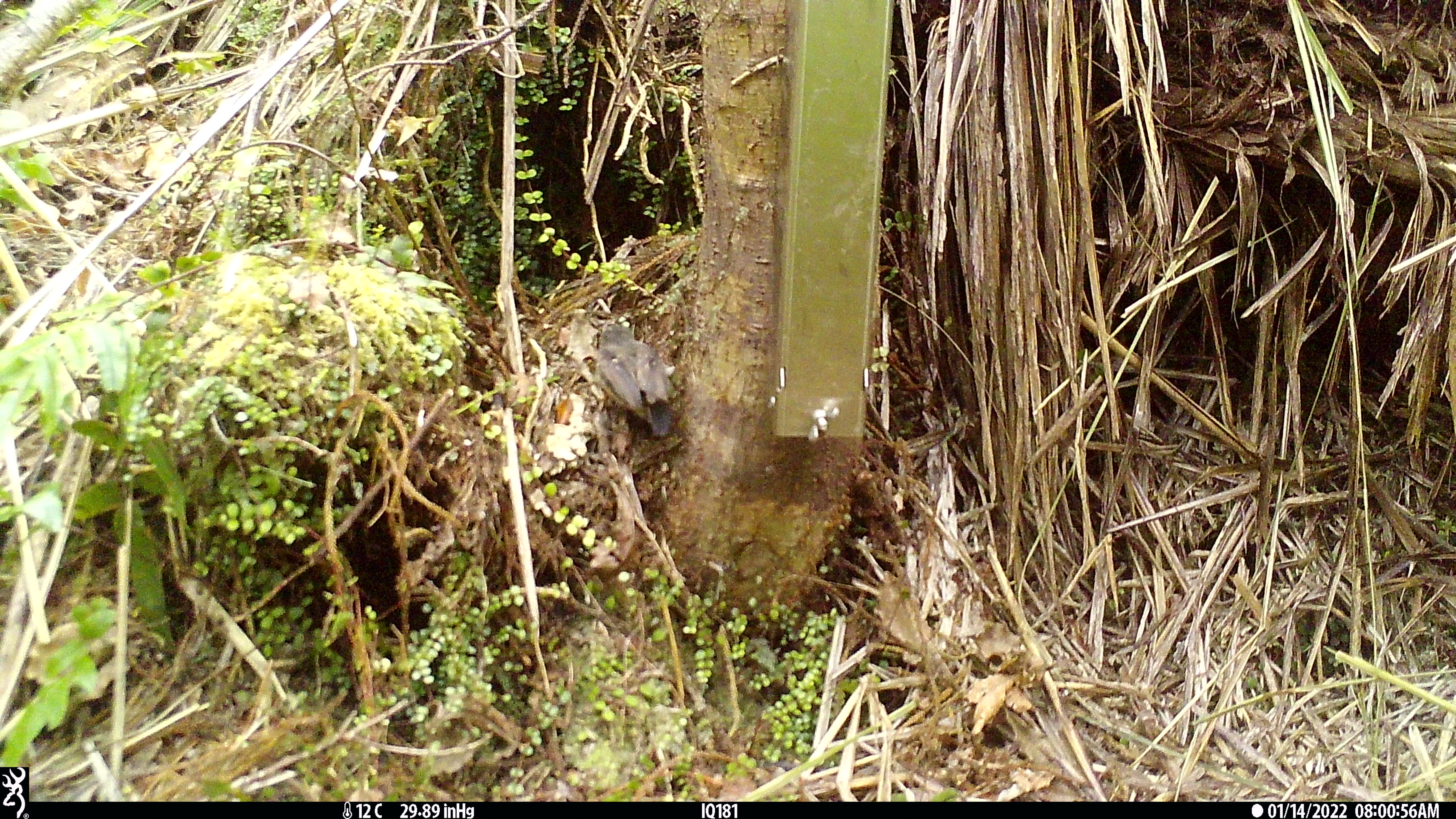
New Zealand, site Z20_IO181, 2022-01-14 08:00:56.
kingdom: Animalia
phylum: Chordata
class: Aves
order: Passeriformes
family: Petroicidae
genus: Petroica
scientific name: Petroica macrocephala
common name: tomtit